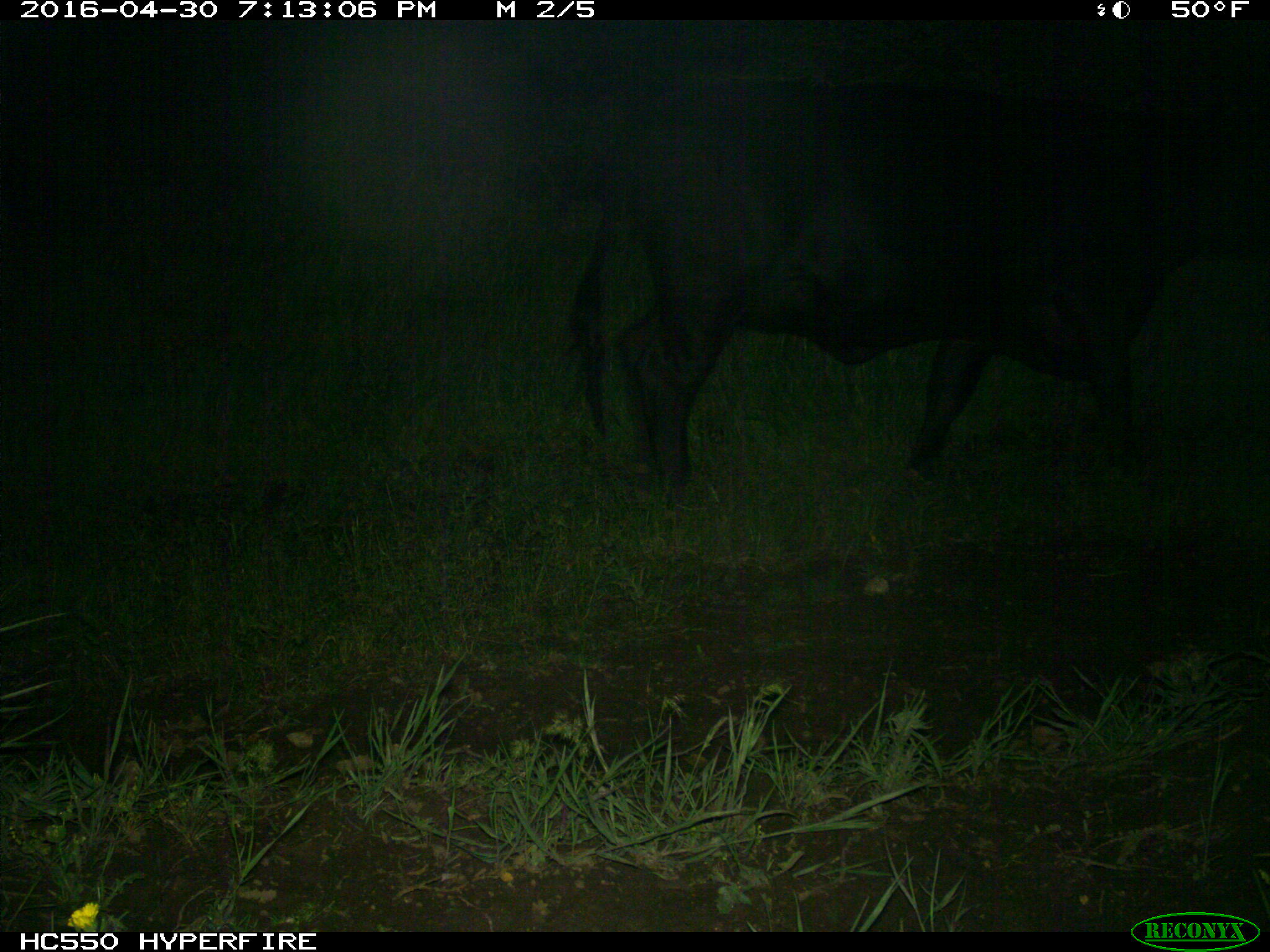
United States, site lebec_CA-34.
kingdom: Animalia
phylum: Chordata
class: Mammalia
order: Artiodactyla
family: Bovidae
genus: Bos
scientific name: Bos taurus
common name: domestic cow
Bos taurus (domestic cow).